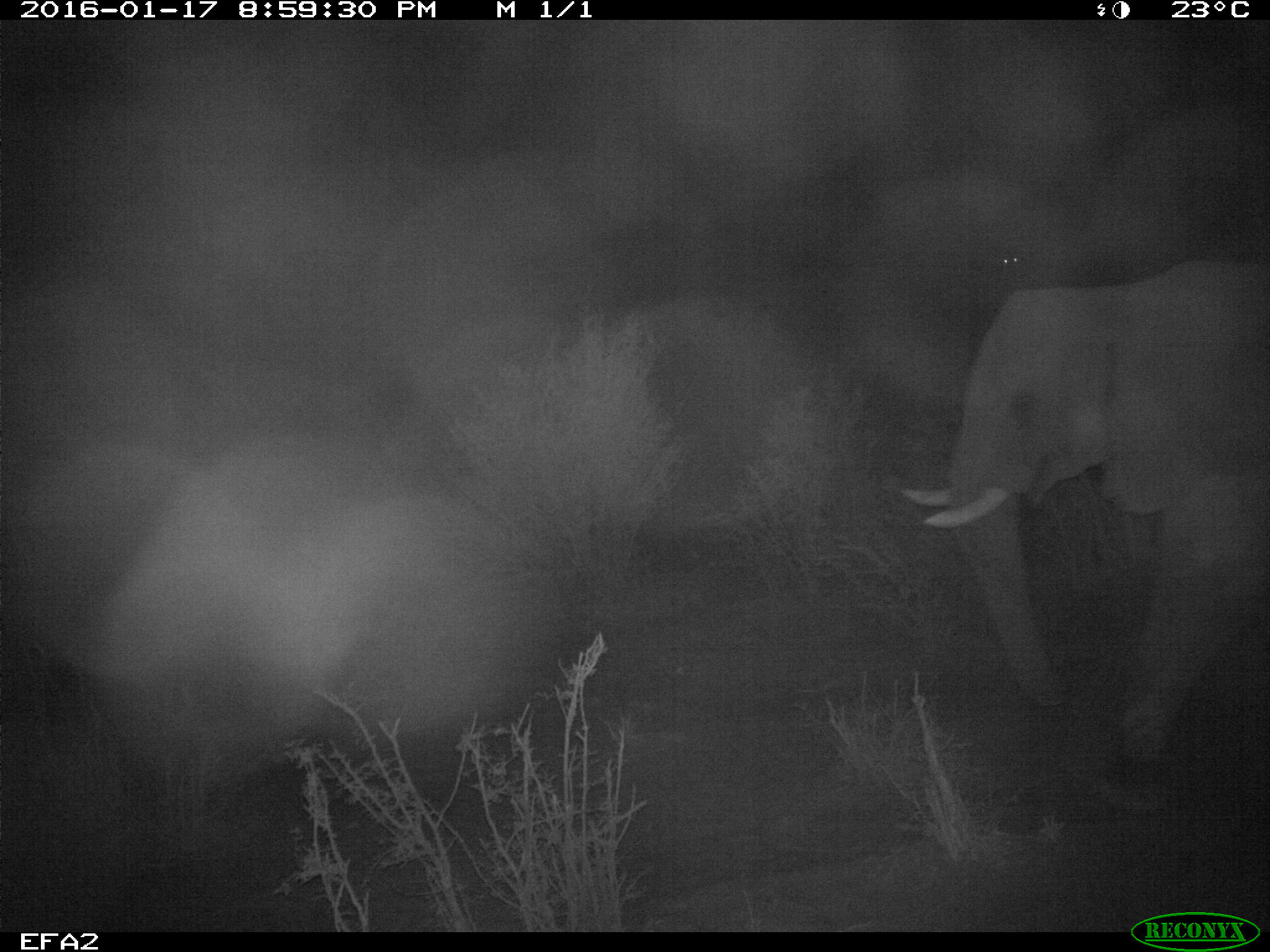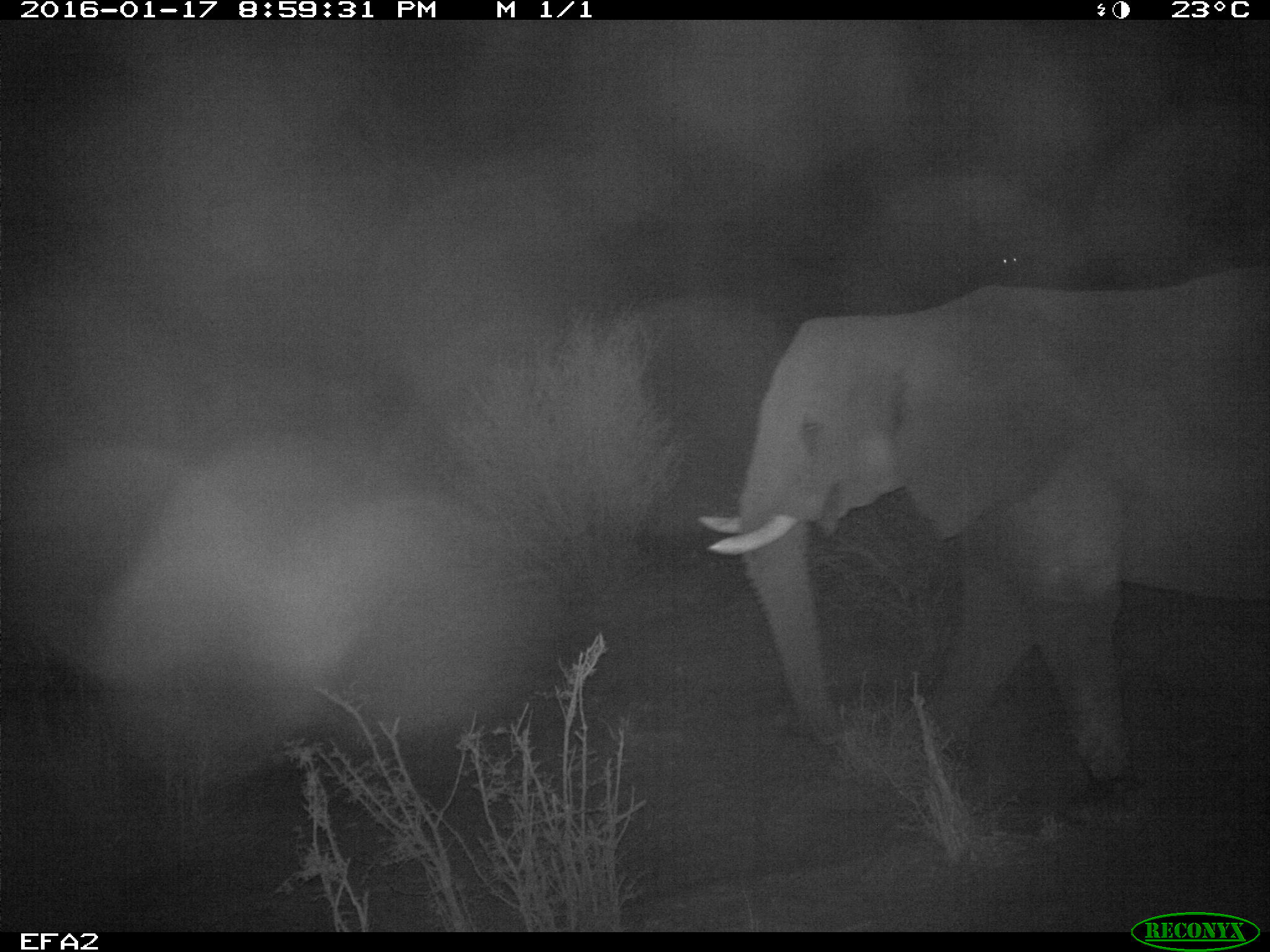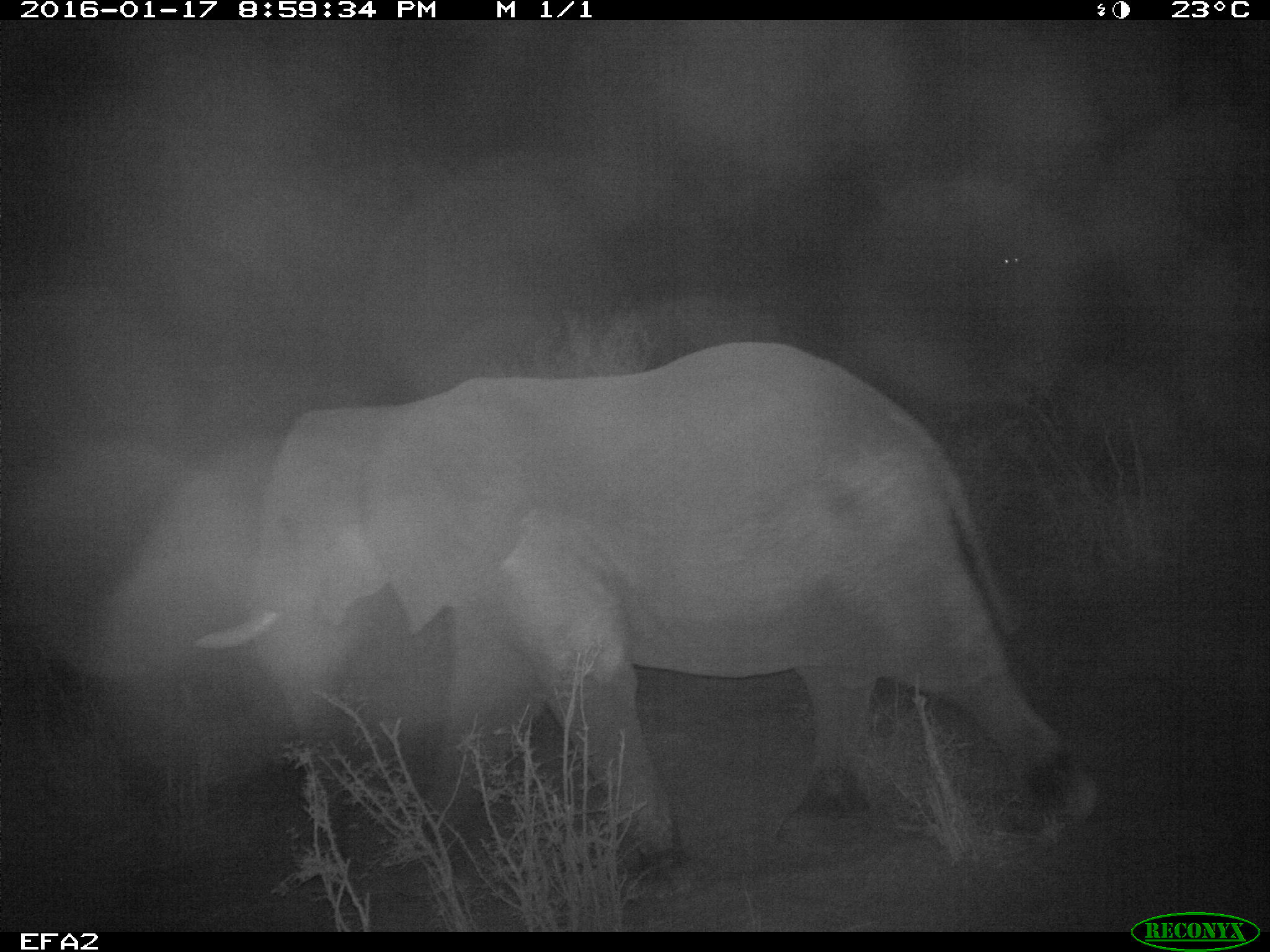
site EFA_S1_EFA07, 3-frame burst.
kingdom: Animalia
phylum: Chordata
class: Mammalia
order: Proboscidea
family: Elephantidae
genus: Loxodonta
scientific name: Loxodonta africana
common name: african bush elephant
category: elephant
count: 1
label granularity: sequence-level